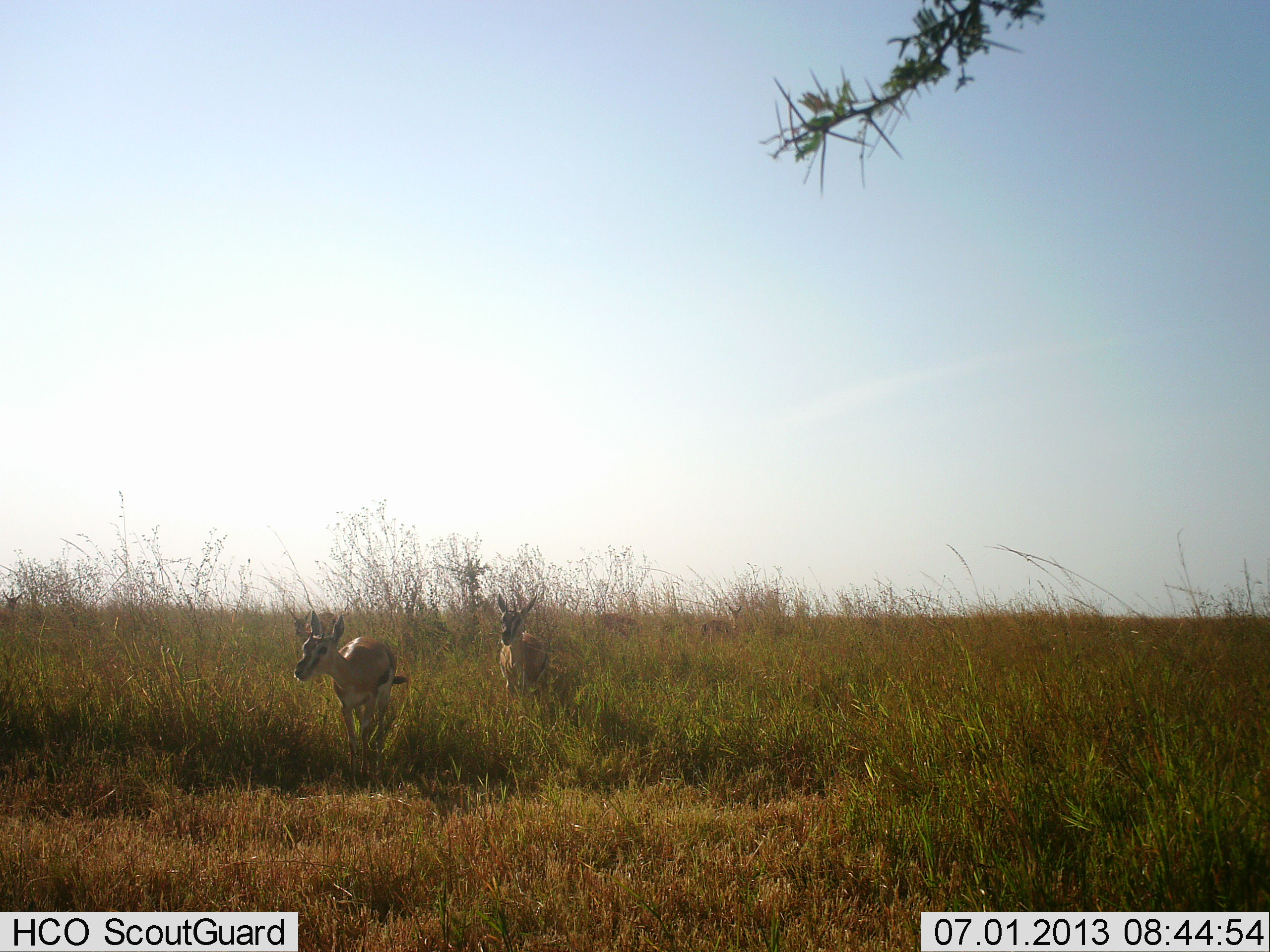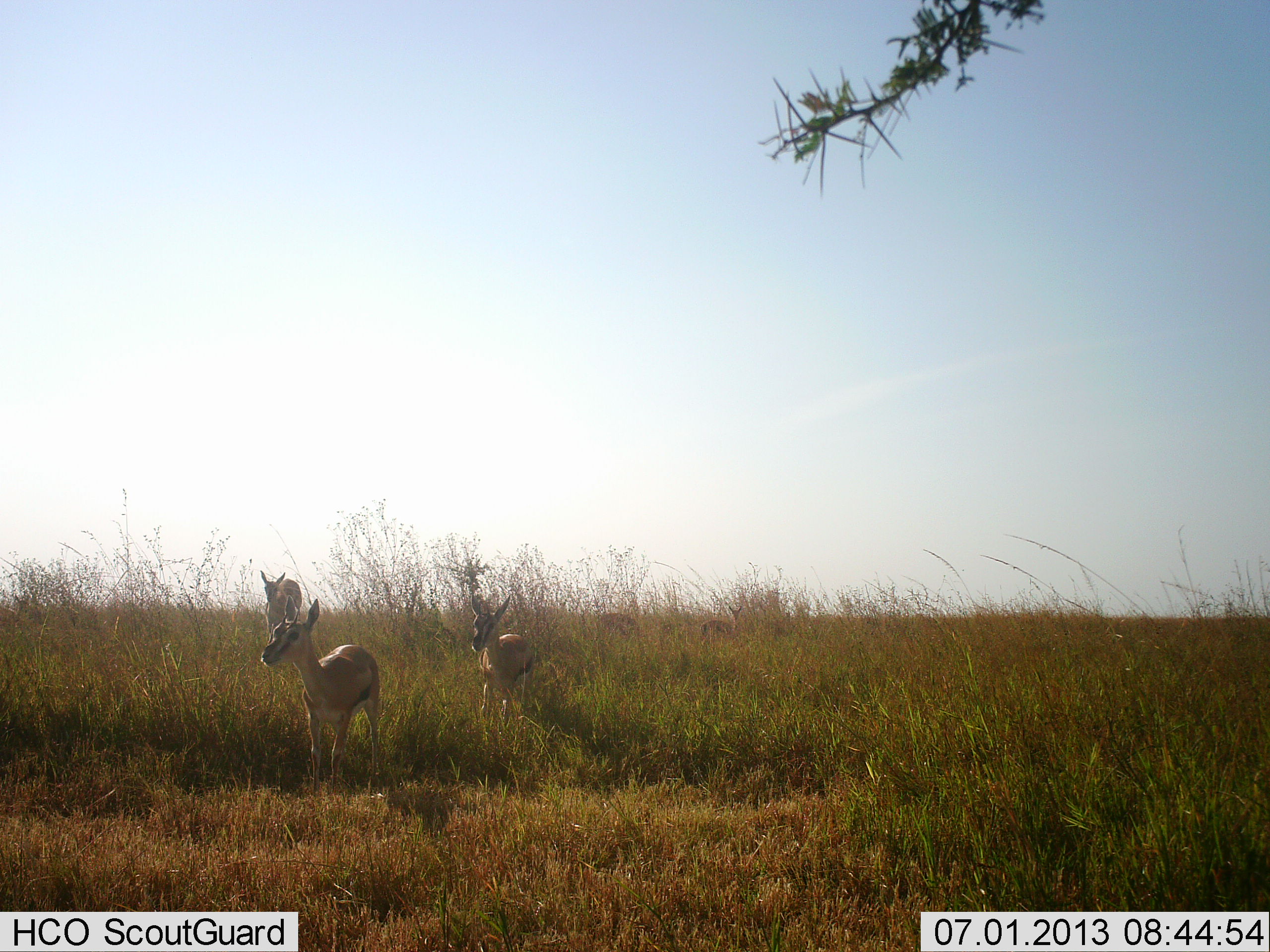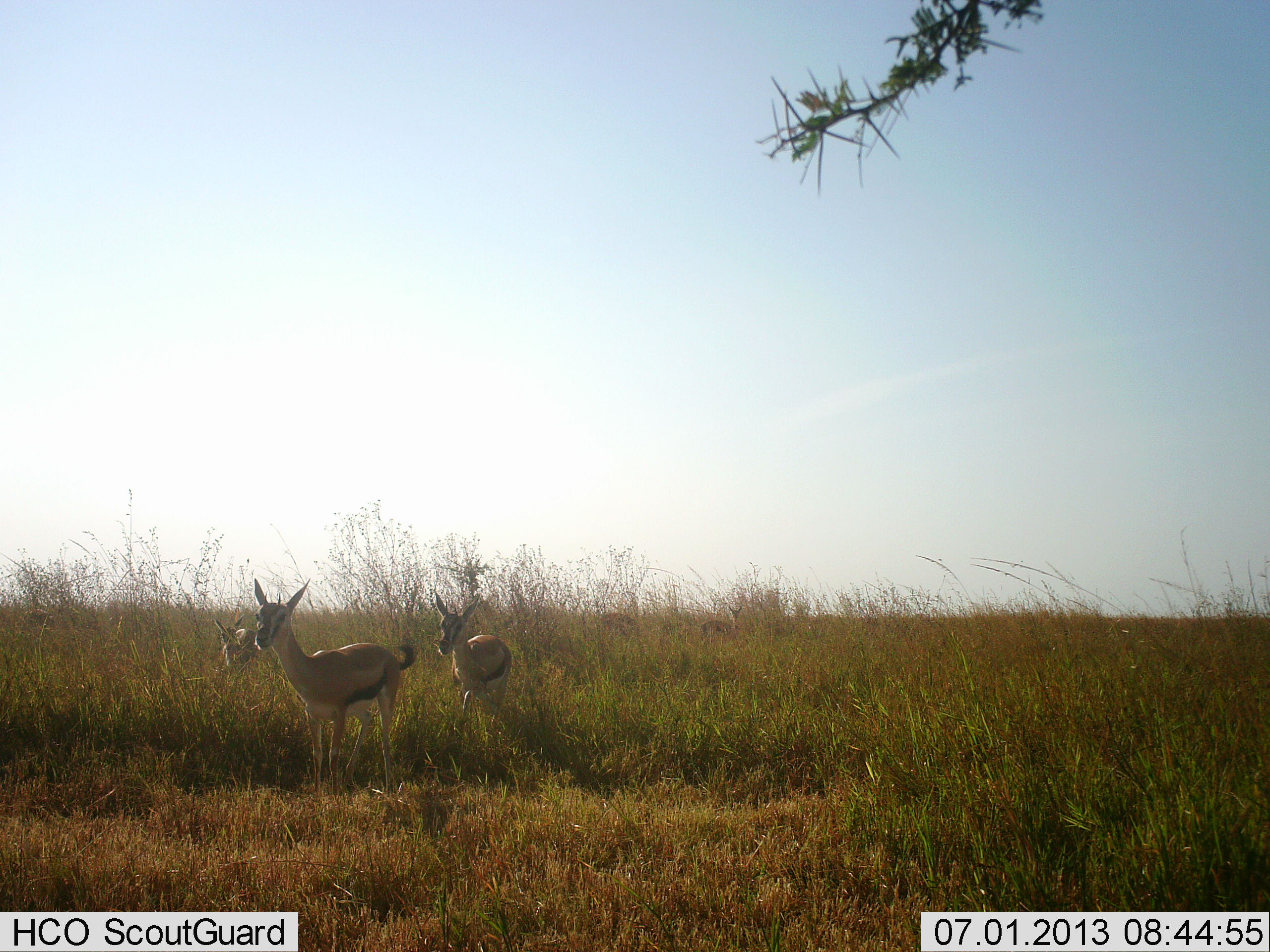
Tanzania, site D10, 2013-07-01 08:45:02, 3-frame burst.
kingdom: Animalia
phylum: Chordata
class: Mammalia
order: Artiodactyla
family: Bovidae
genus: Eudorcas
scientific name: Eudorcas thomsonii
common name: thomson's gazelle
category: gazellethomsons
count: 3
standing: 26%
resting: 0%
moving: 100%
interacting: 0%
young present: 7%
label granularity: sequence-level